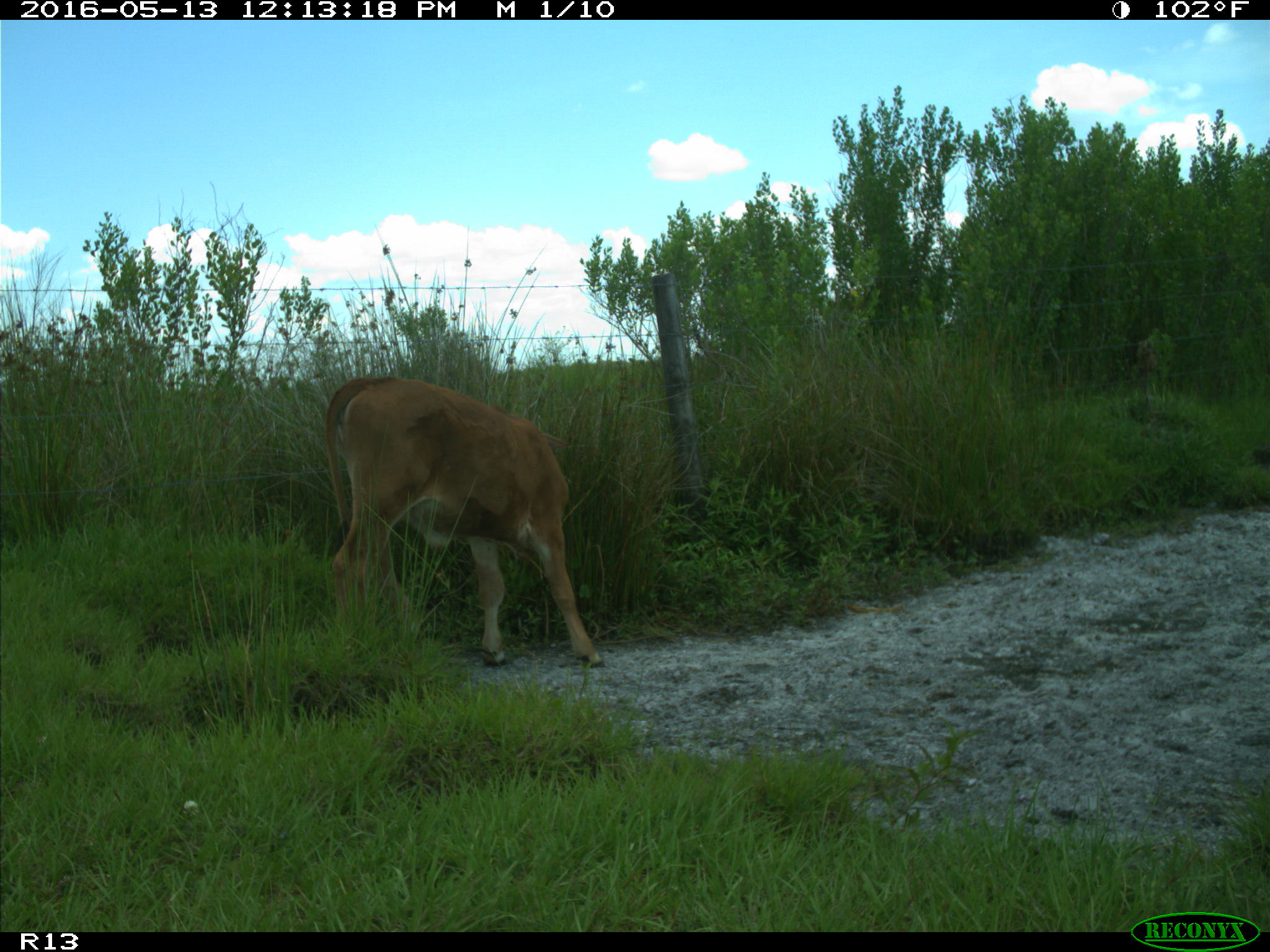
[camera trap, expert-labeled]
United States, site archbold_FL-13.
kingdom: Animalia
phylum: Chordata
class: Mammalia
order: Artiodactyla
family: Bovidae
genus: Bos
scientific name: Bos taurus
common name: domestic cow